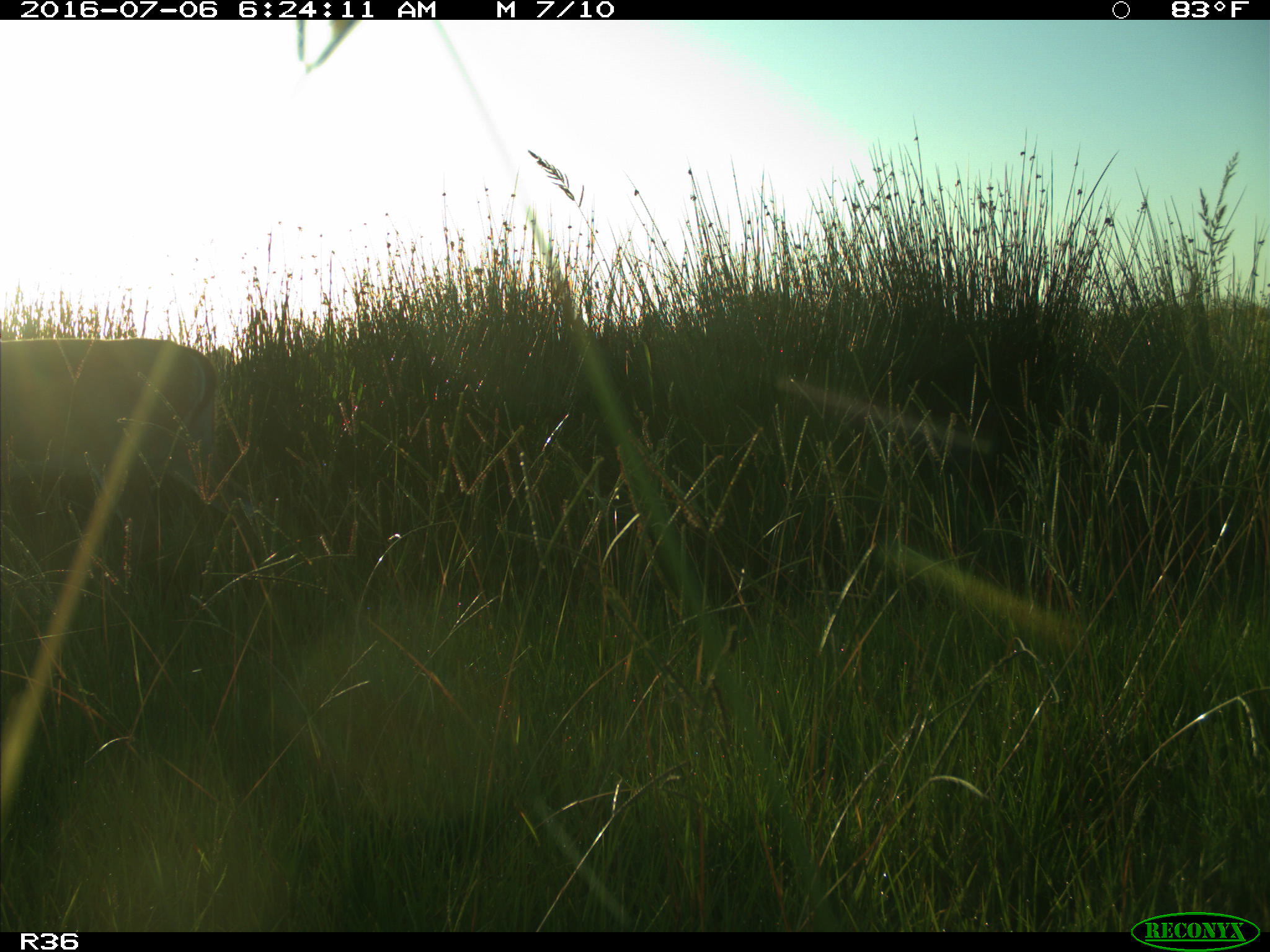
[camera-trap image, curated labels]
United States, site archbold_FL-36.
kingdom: Animalia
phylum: Chordata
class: Mammalia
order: Artiodactyla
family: Cervidae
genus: Odocoileus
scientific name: Odocoileus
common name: deer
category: unidentified deer